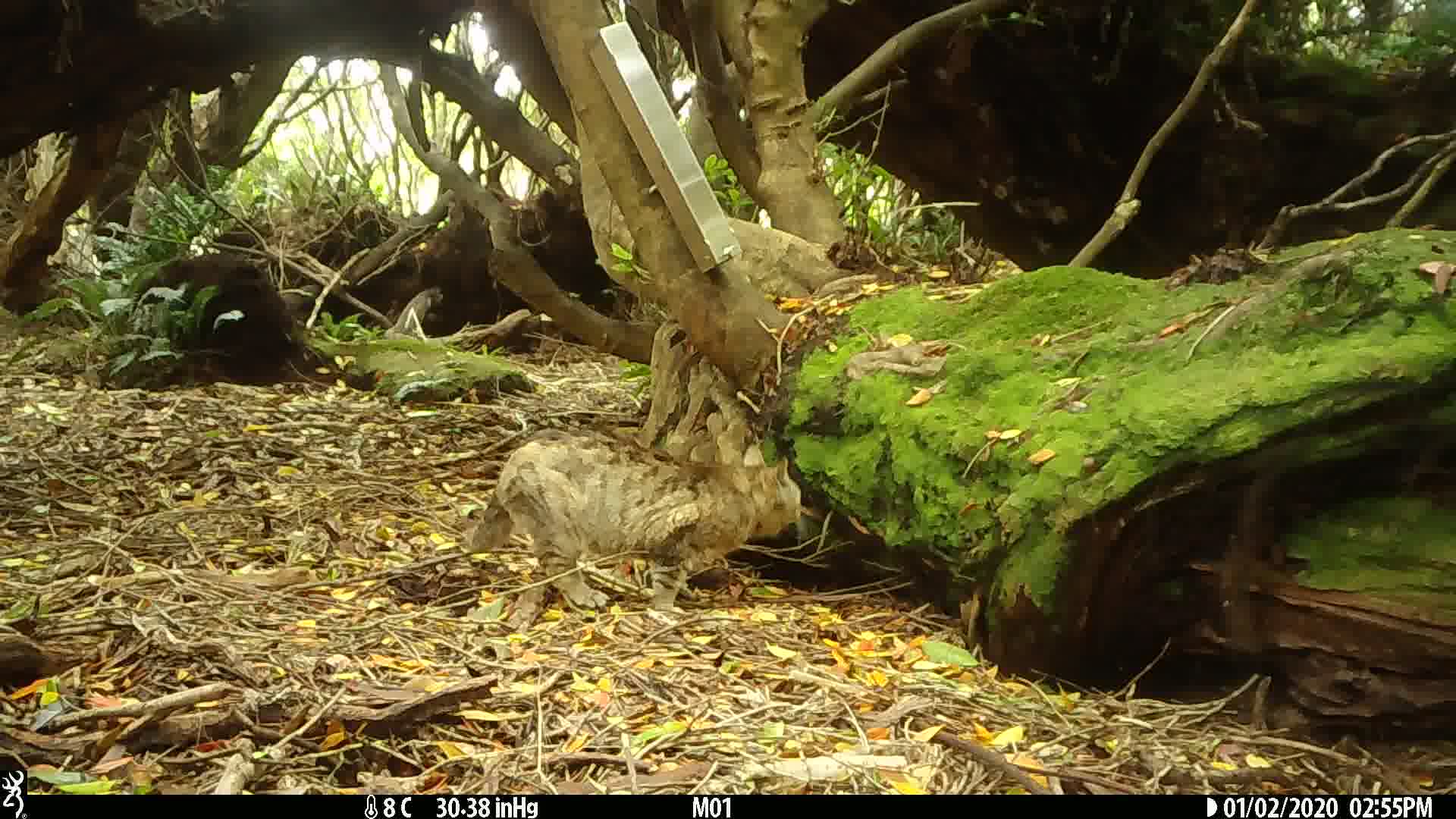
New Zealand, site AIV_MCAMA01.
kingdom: Animalia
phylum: Chordata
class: Mammalia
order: Carnivora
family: Felidae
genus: Felis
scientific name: Felis catus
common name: domestic cat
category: cat